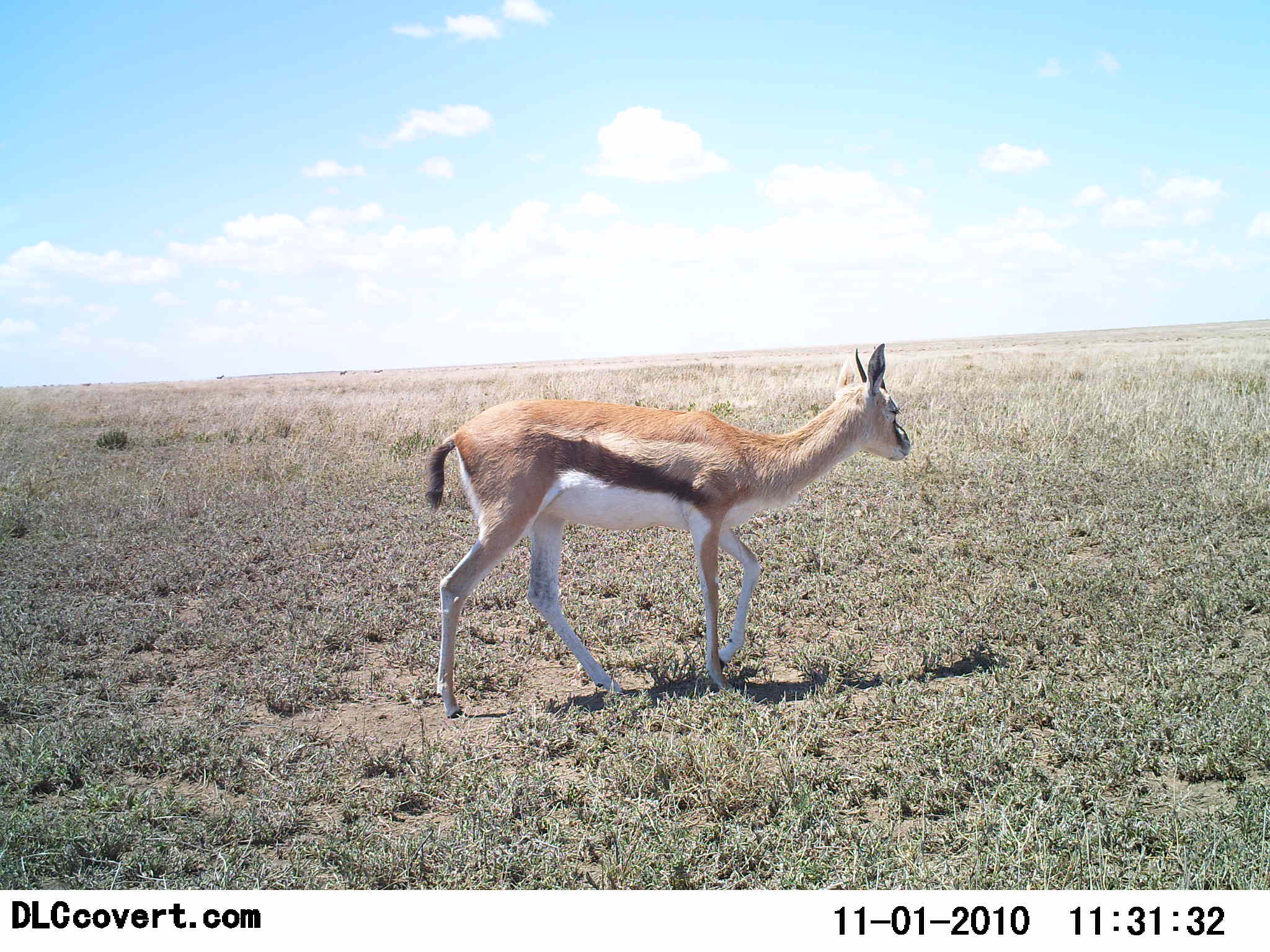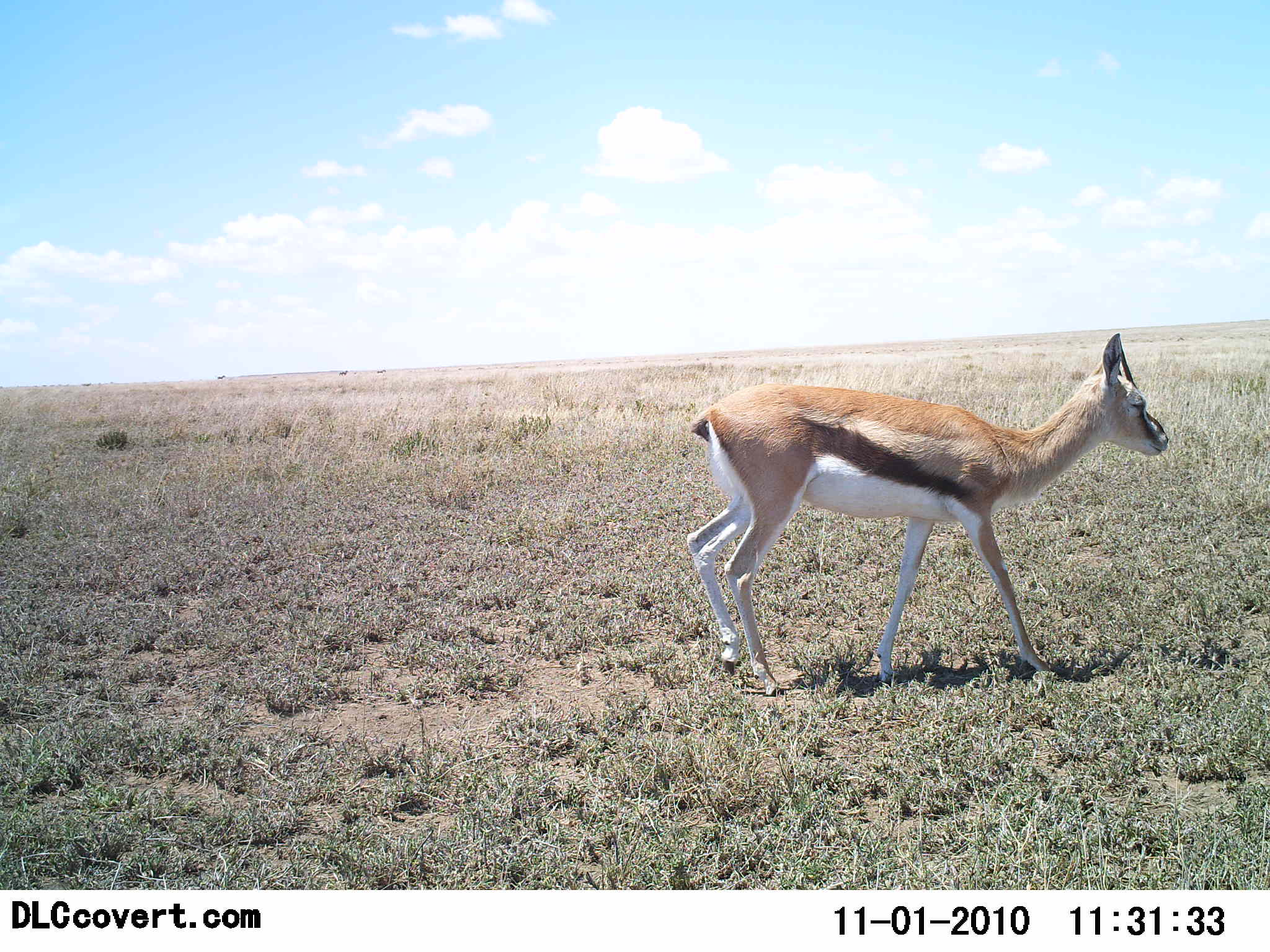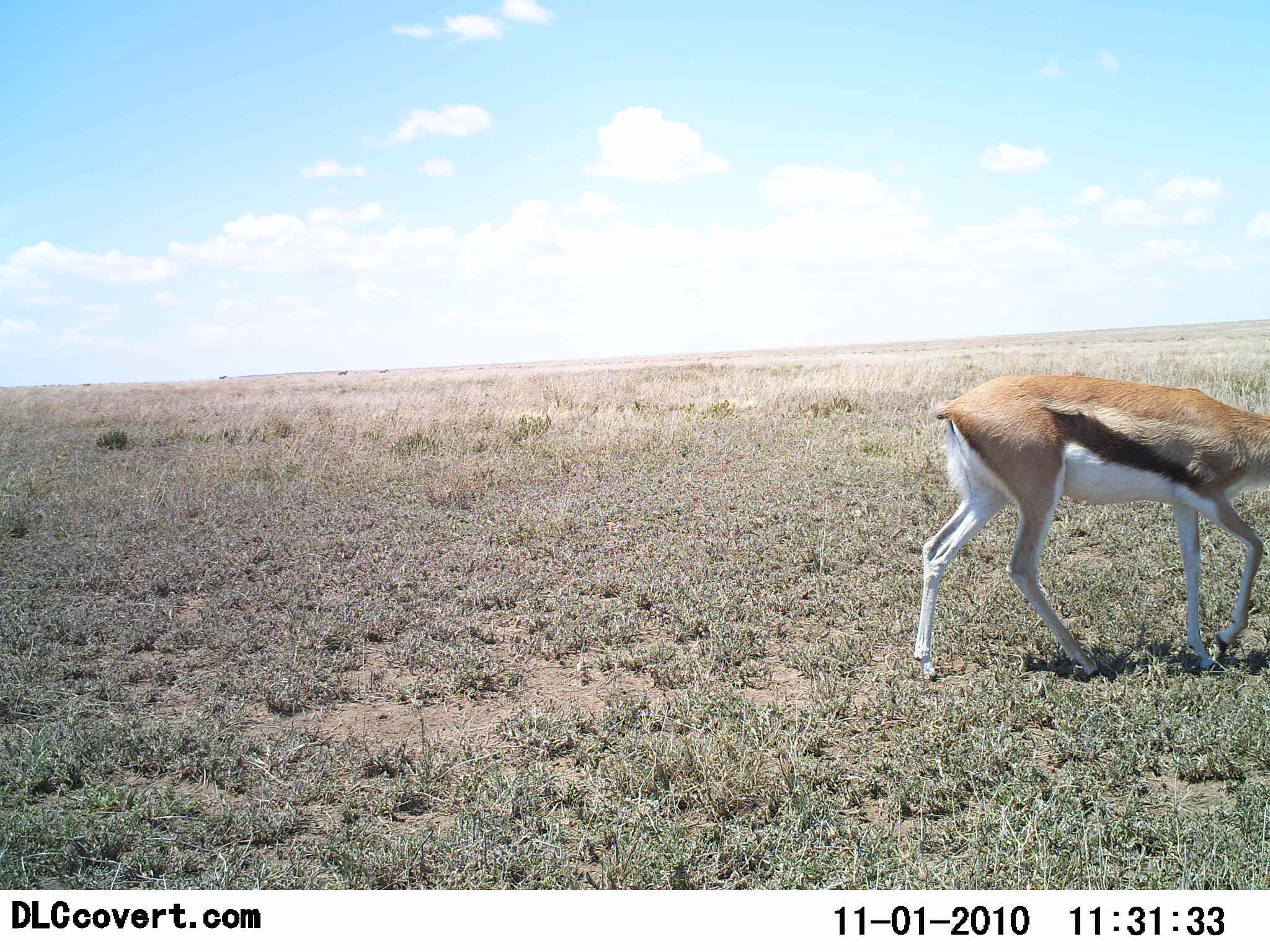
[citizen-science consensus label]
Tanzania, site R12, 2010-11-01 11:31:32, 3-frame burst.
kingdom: Animalia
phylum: Chordata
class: Mammalia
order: Artiodactyla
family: Bovidae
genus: Eudorcas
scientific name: Eudorcas thomsonii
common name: thomson's gazelle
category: gazellethomsons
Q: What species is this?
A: Gazellethomsons (thomson's gazelle) (Eudorcas thomsonii).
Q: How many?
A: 1.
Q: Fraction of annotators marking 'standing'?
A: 17%.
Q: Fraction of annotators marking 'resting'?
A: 0%.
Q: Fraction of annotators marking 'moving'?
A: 89%.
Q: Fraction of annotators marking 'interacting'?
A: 0%.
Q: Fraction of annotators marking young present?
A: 0%.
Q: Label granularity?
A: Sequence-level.